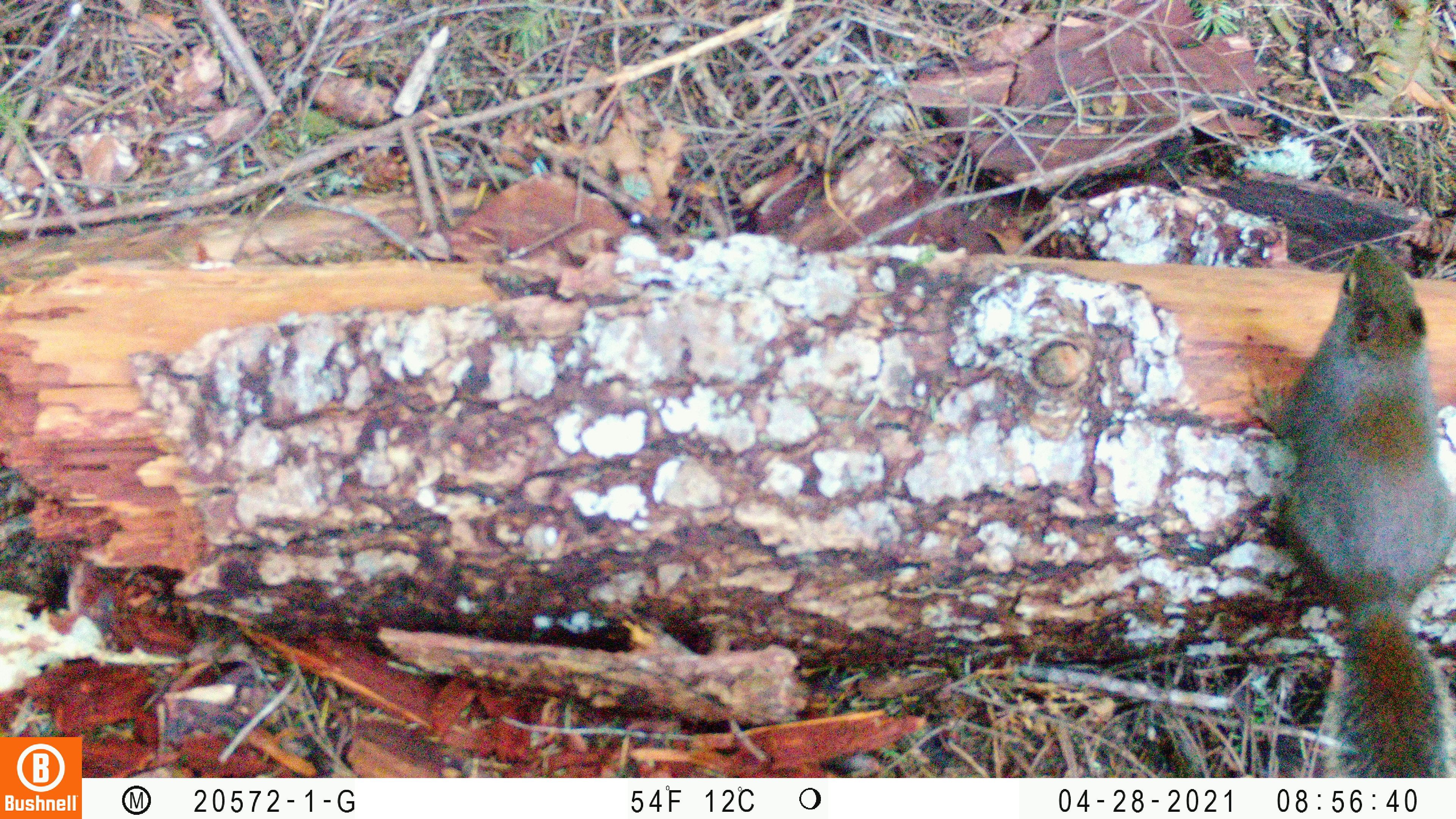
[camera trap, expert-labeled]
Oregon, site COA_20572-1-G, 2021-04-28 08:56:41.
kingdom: Animalia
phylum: Chordata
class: Mammalia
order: Rodentia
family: Sciuridae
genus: Tamiasciurus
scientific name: Tamiasciurus douglasii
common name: douglas squirrel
Douglas squirrel (Tamiasciurus douglasii).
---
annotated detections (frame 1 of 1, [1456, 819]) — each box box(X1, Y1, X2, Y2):
douglas squirrel: box(1251, 226, 1450, 768)